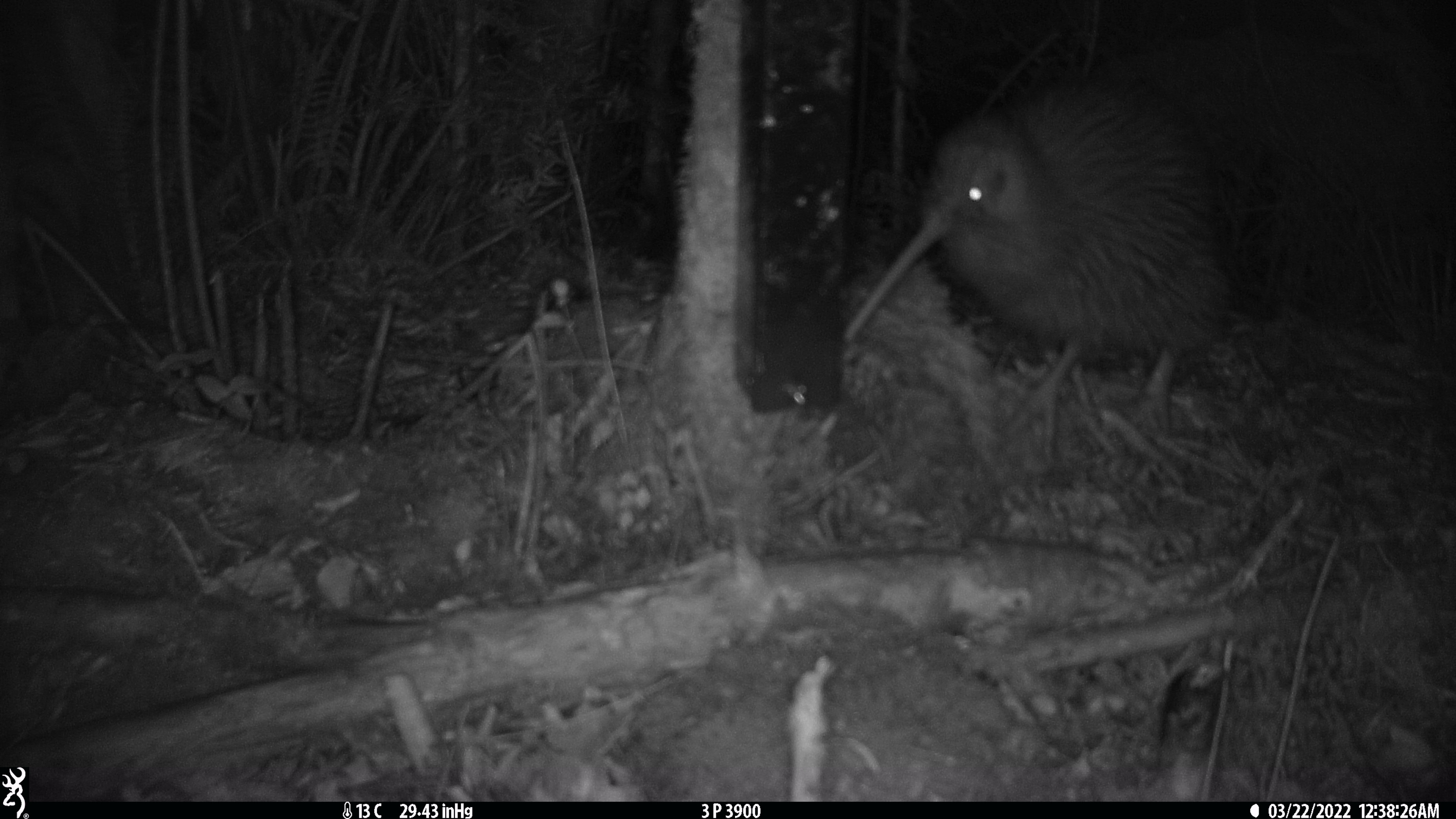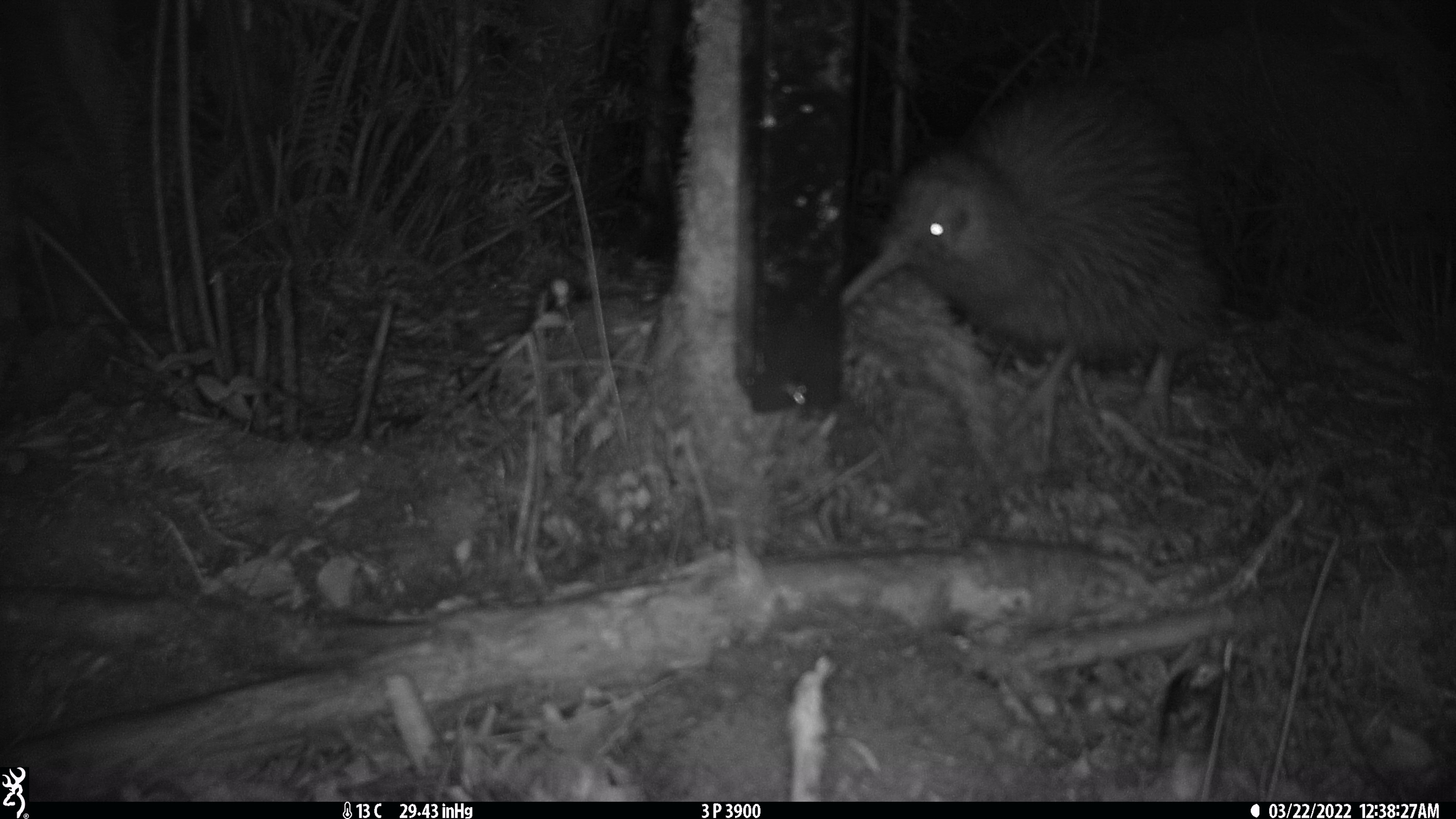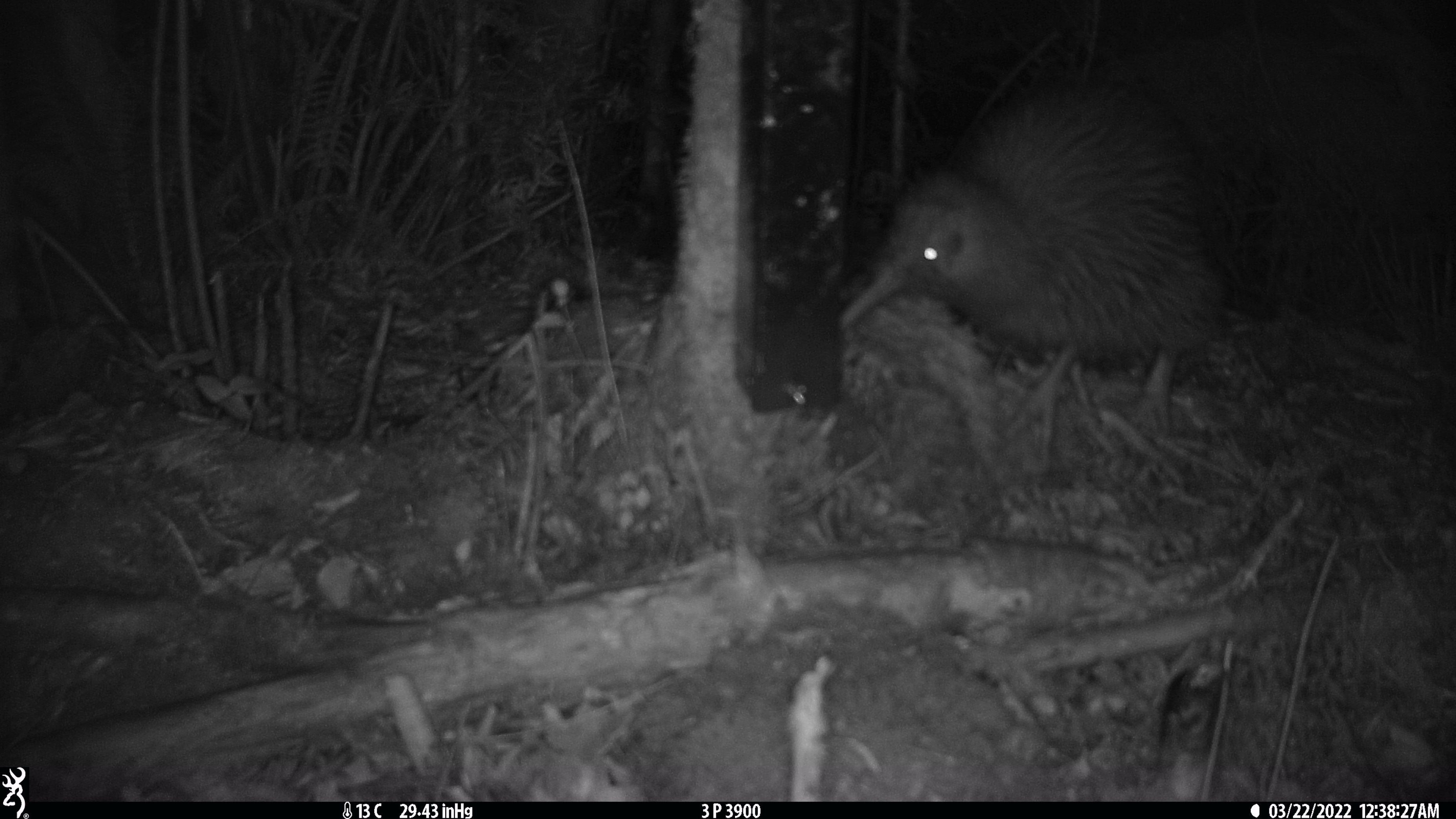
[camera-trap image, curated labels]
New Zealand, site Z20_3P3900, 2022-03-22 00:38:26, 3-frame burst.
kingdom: Animalia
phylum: Chordata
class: Aves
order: Apterygiformes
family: Apterygidae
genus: Apteryx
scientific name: Apteryx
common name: kiwi